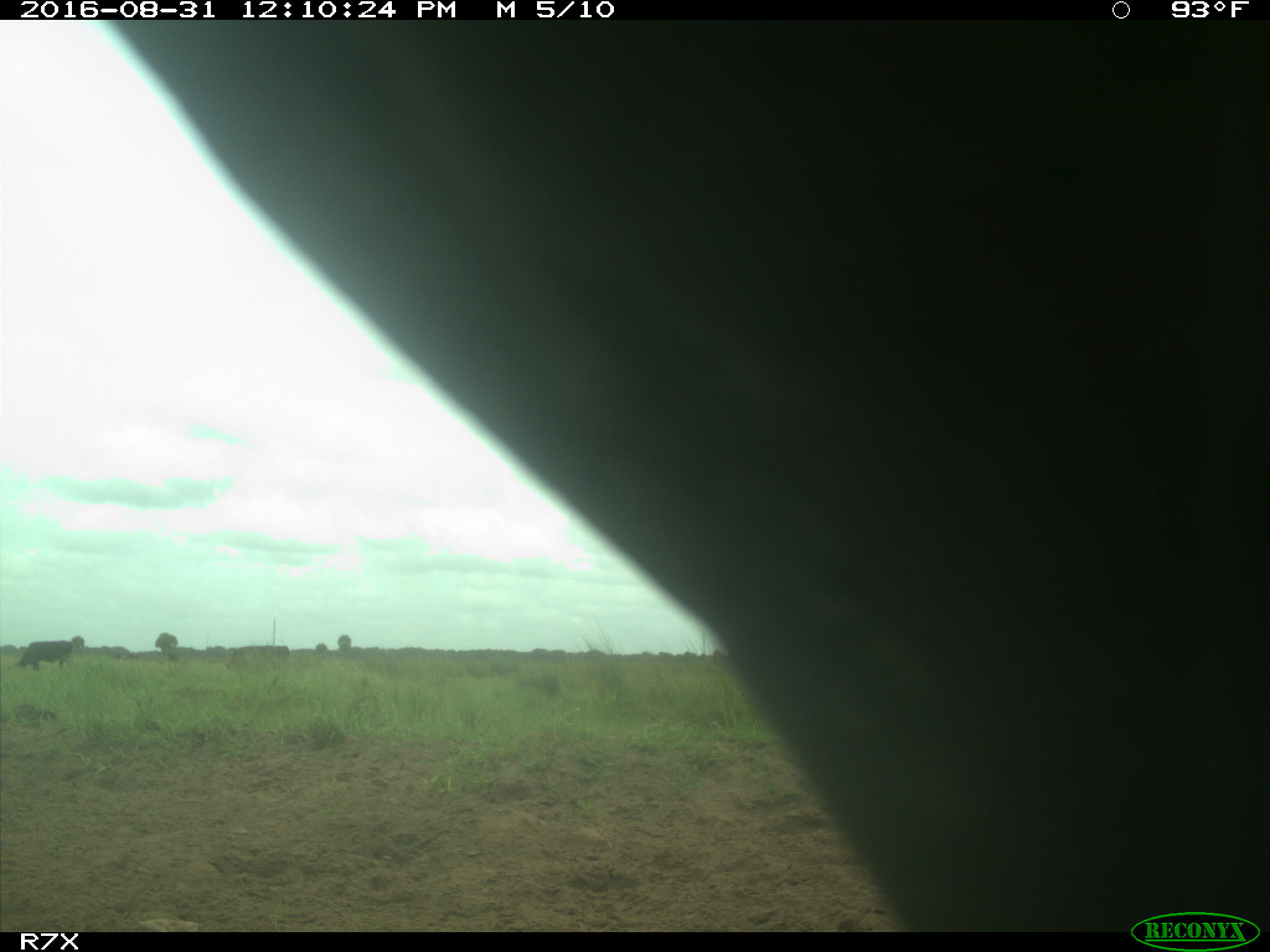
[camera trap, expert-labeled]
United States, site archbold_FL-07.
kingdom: Animalia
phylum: Chordata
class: Mammalia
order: Artiodactyla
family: Bovidae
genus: Bos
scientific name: Bos taurus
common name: domestic cow